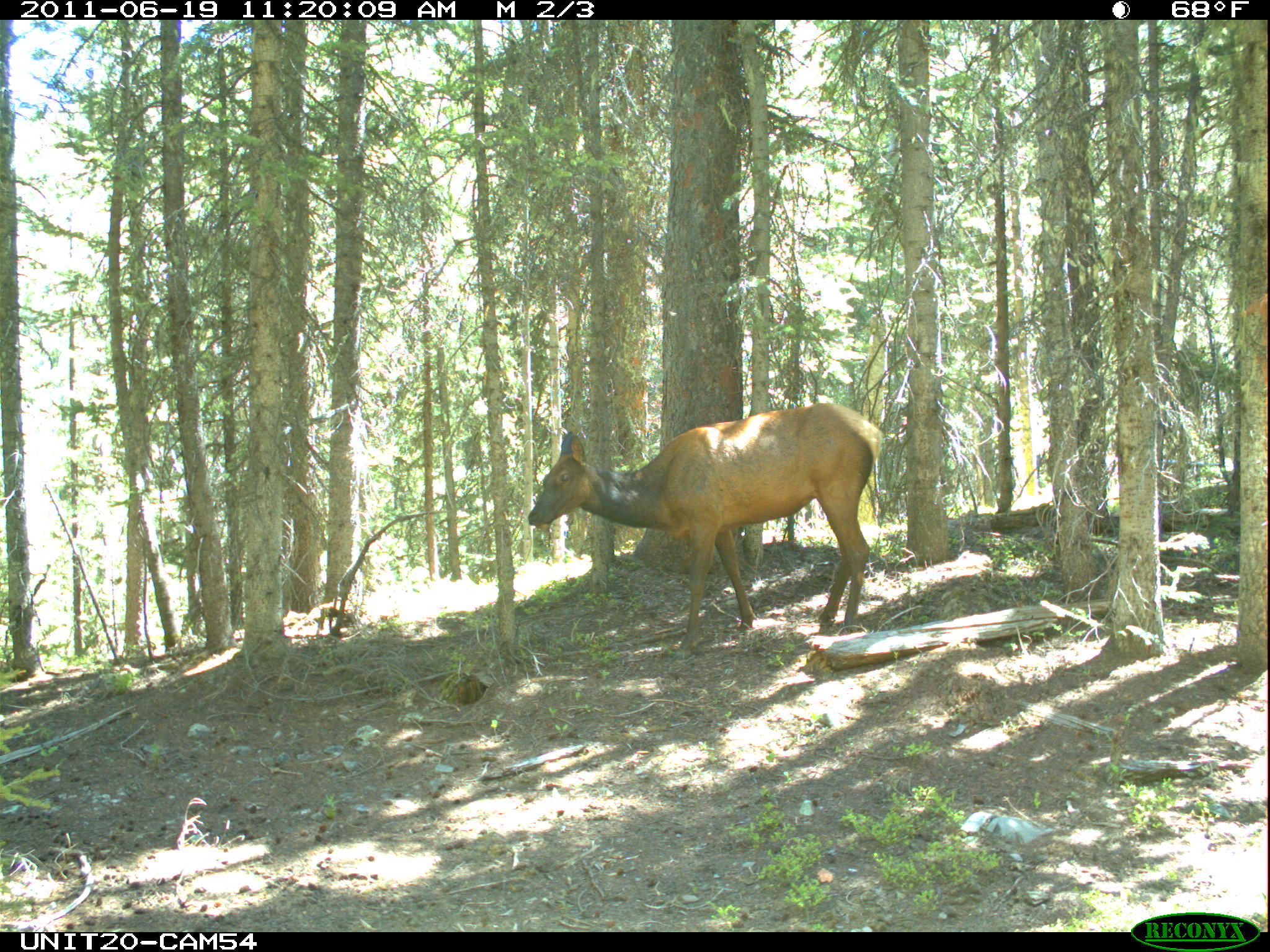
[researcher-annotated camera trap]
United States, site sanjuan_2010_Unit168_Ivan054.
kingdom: Animalia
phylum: Chordata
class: Mammalia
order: Artiodactyla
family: Cervidae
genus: Cervus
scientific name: Cervus elaphus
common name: red deer